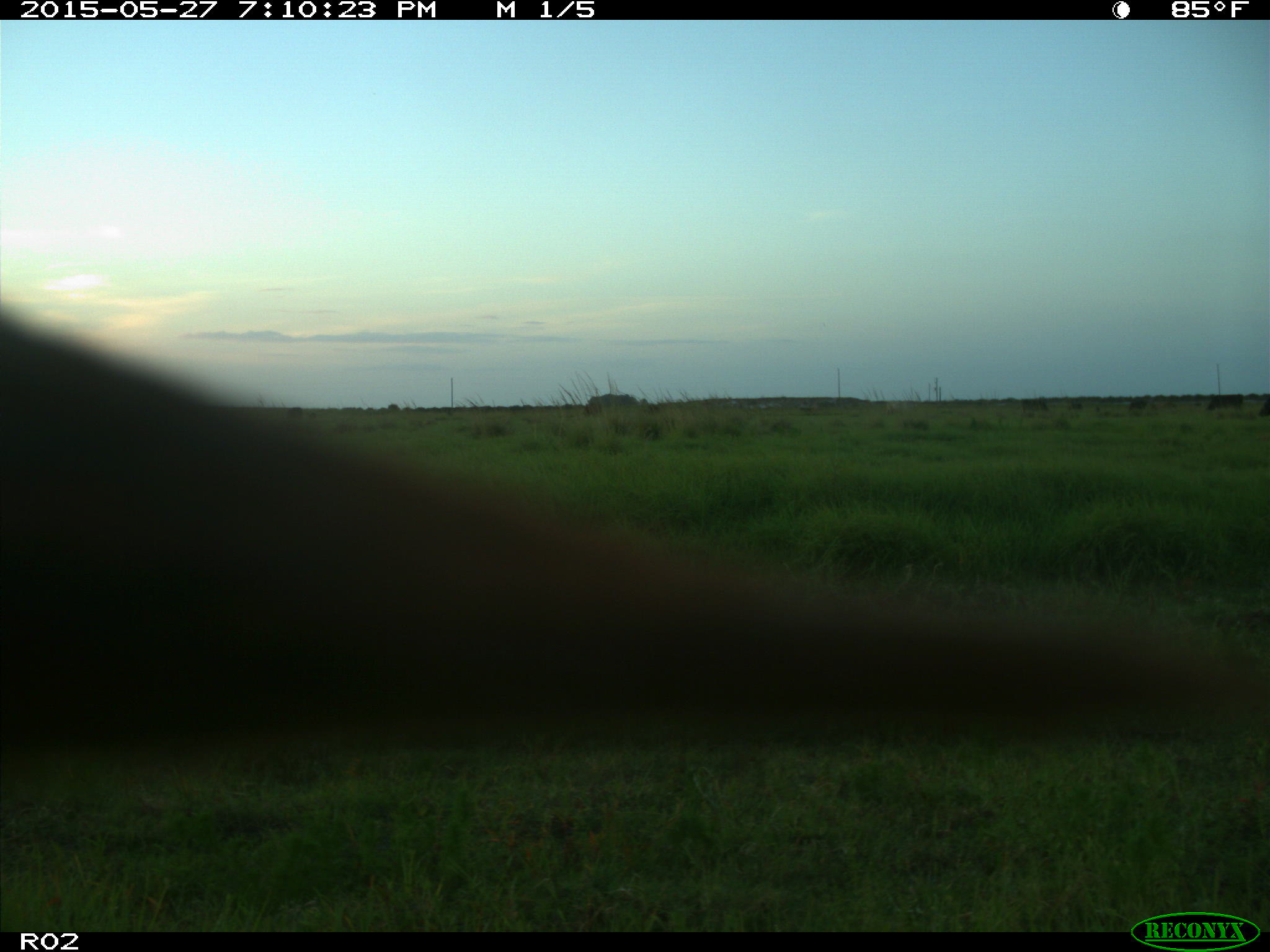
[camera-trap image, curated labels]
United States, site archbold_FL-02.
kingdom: Animalia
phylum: Chordata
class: Mammalia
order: Artiodactyla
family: Bovidae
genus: Bos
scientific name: Bos taurus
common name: domestic cow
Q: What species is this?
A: Bos taurus (domestic cow).